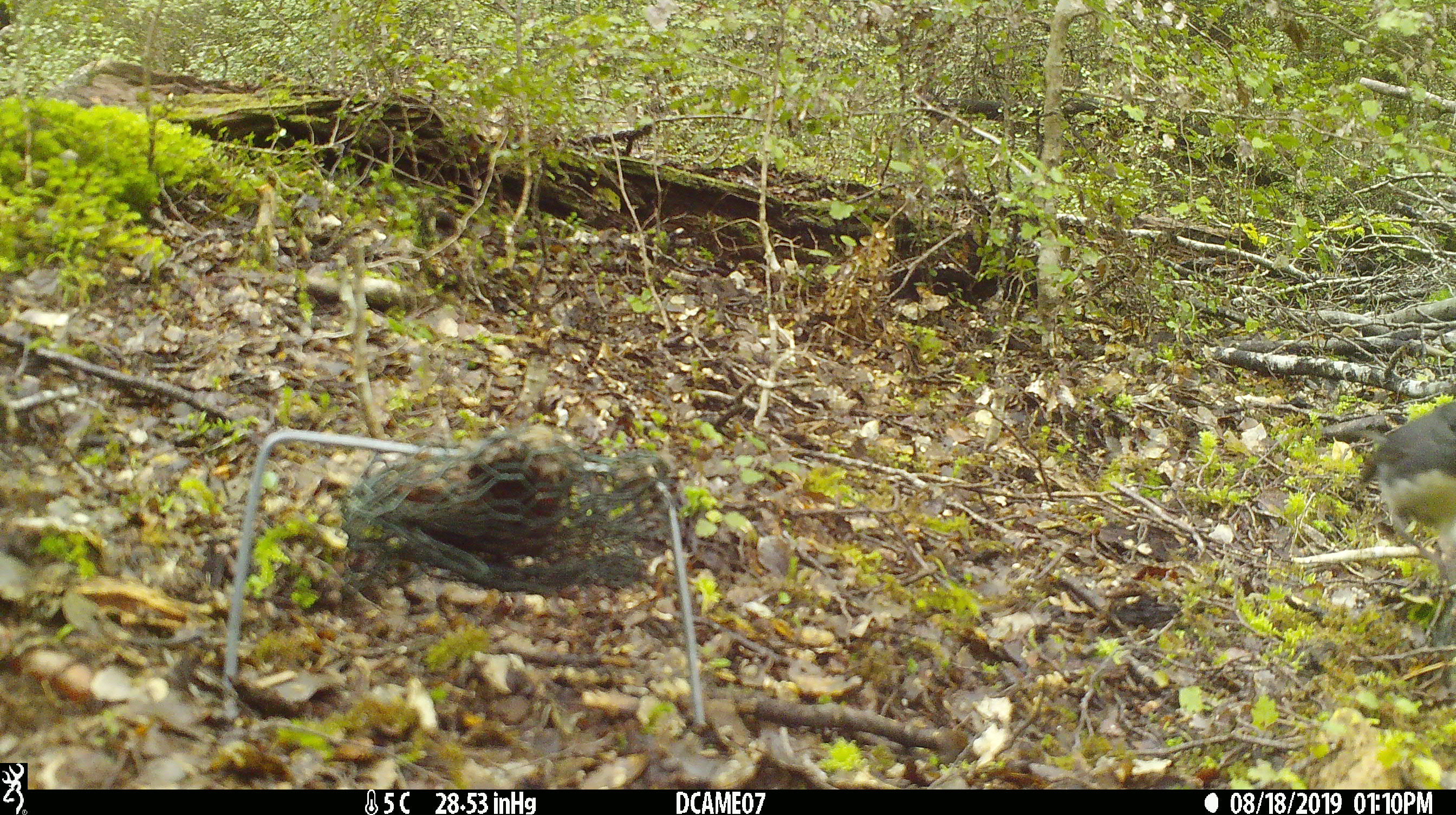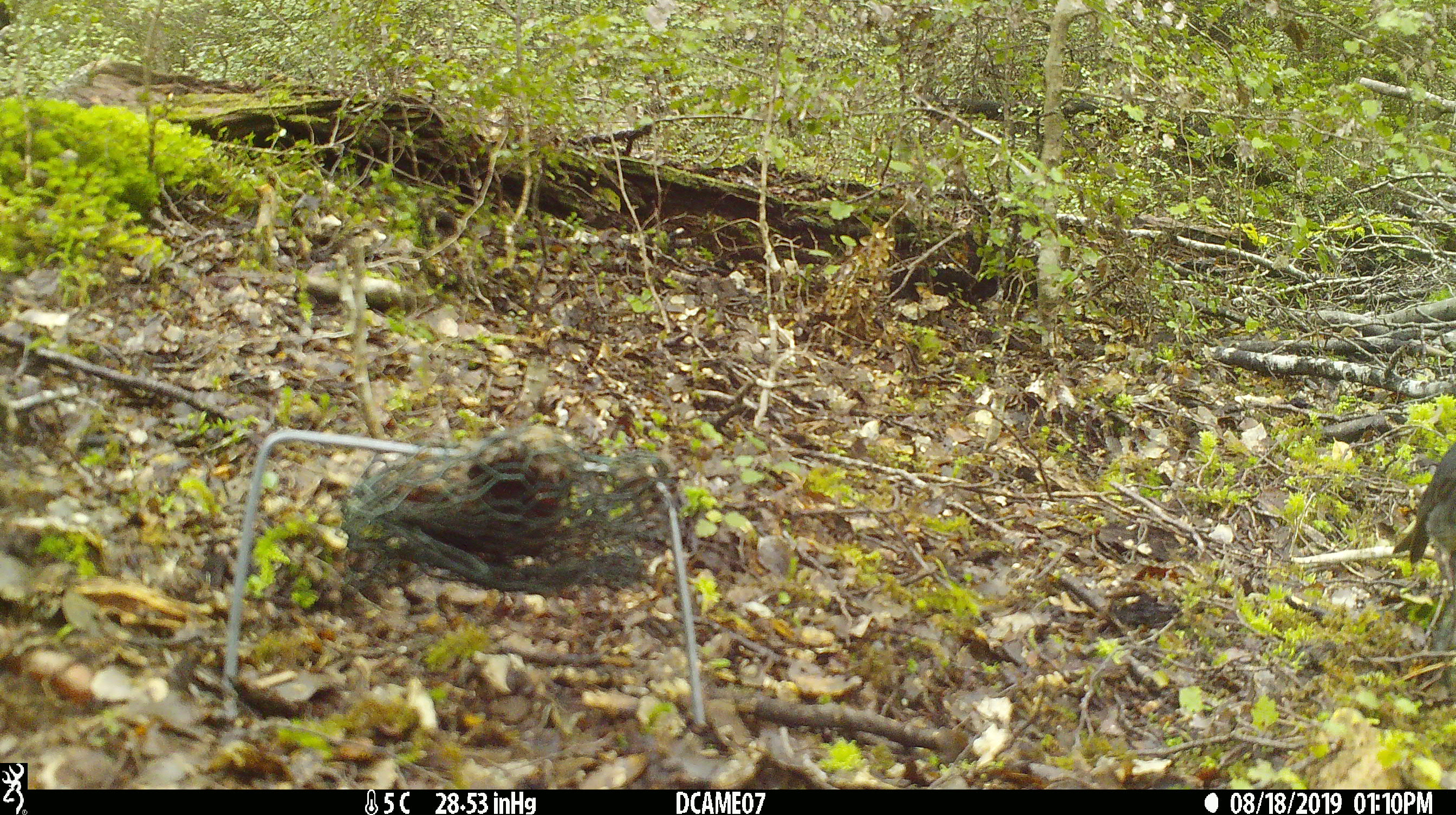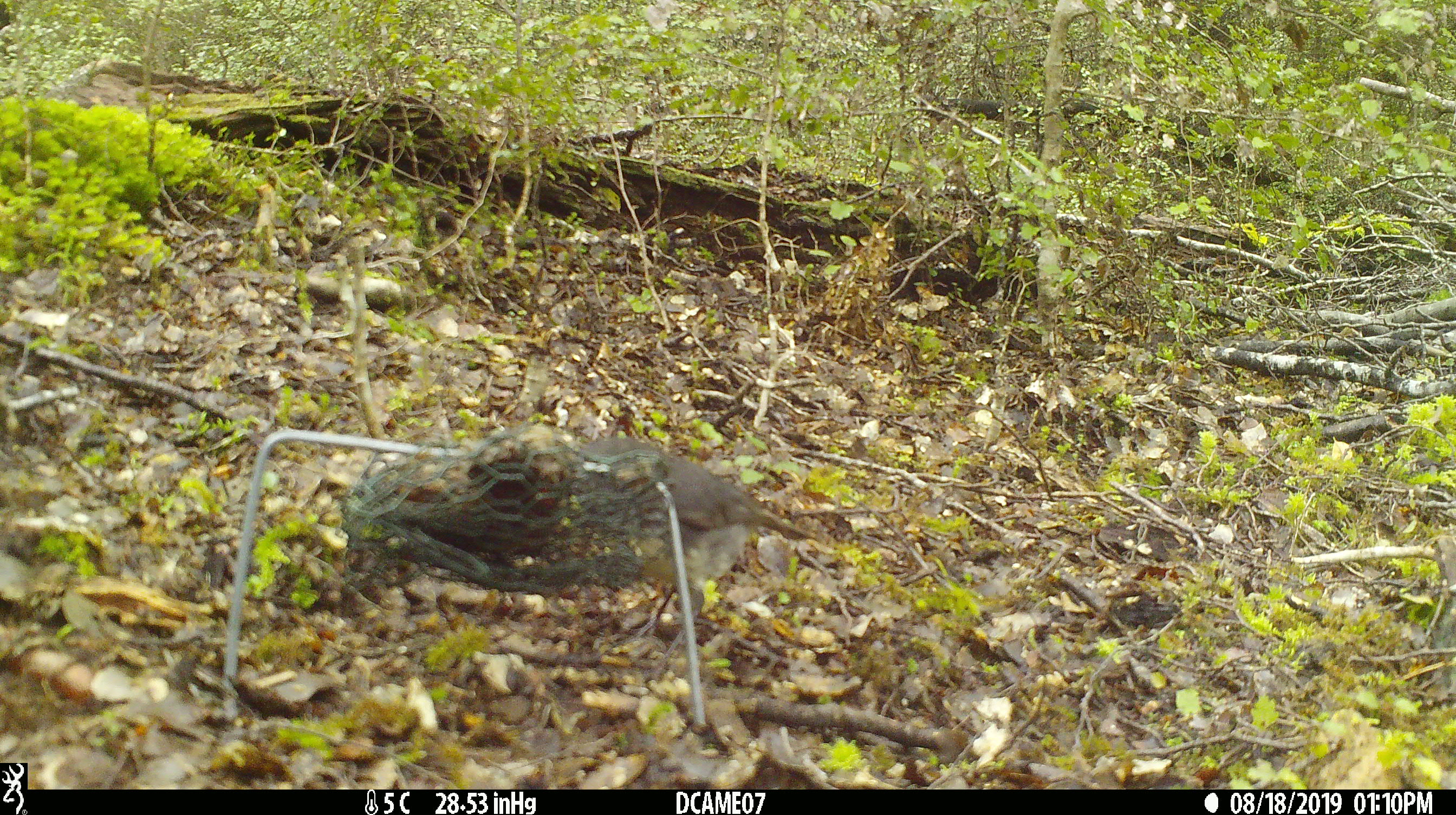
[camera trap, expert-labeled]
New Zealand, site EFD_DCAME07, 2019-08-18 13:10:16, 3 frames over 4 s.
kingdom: Animalia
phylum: Chordata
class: Aves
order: Passeriformes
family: Petroicidae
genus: Petroica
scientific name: Petroica australis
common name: new zealand robin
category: robin